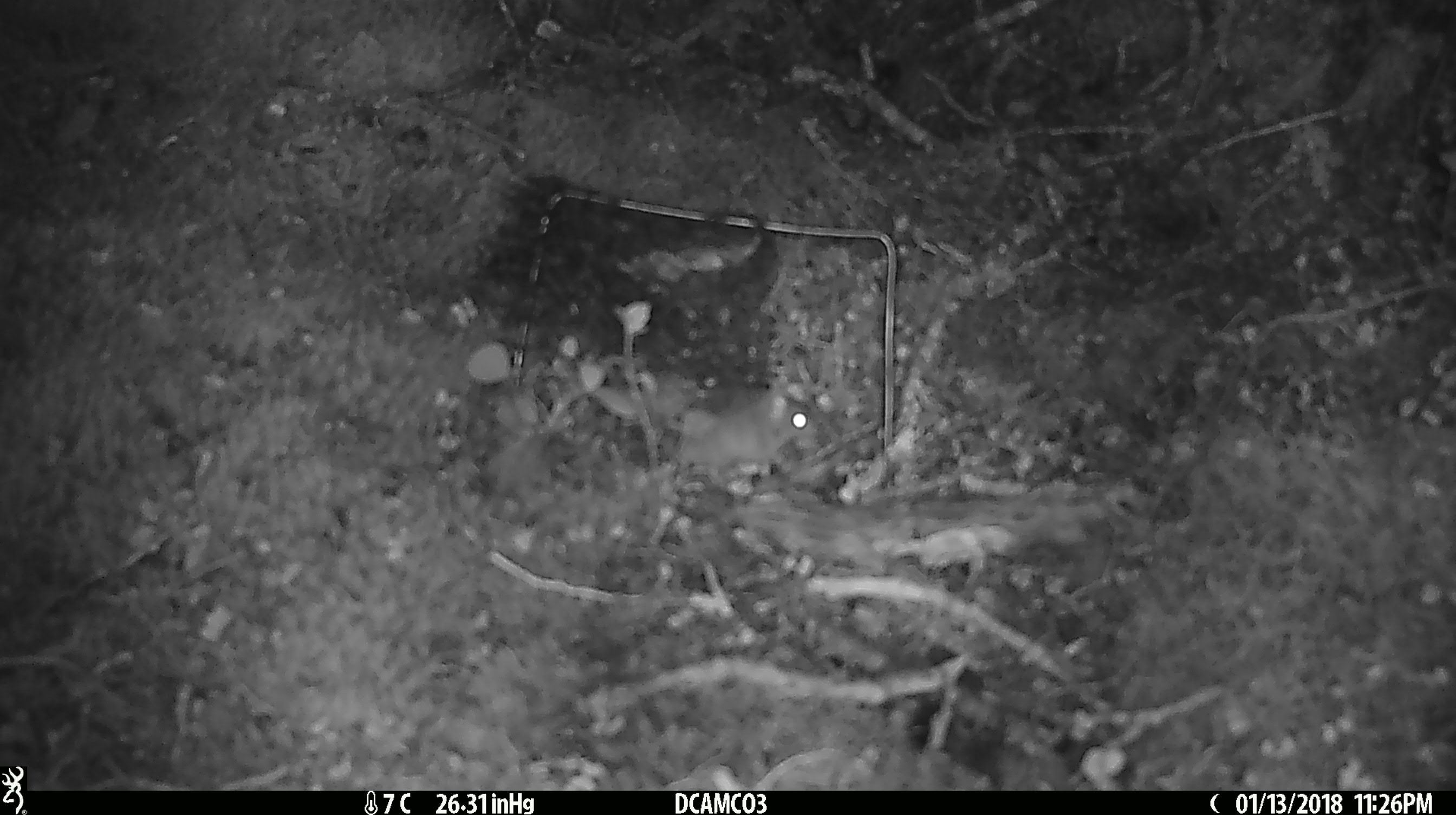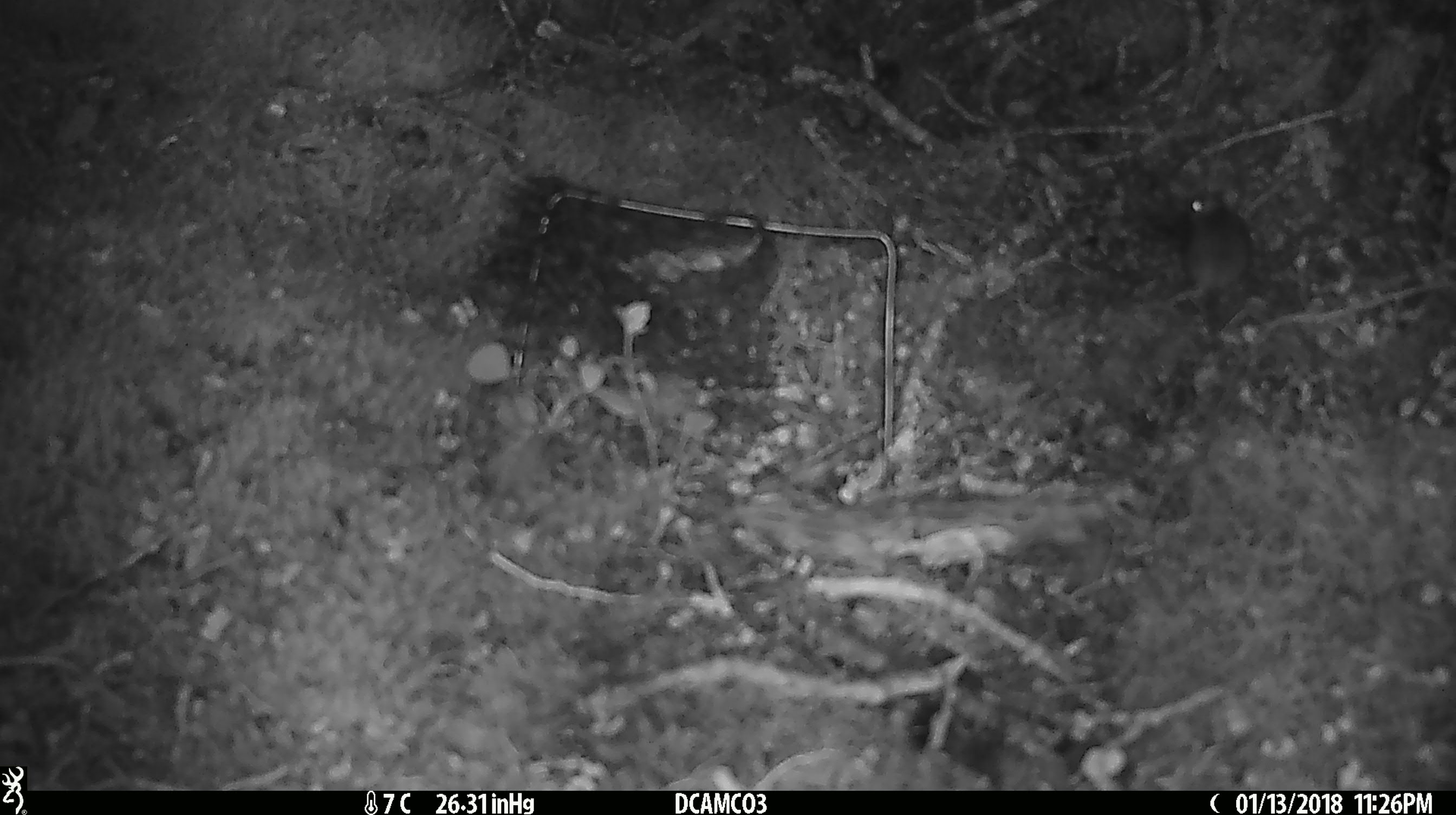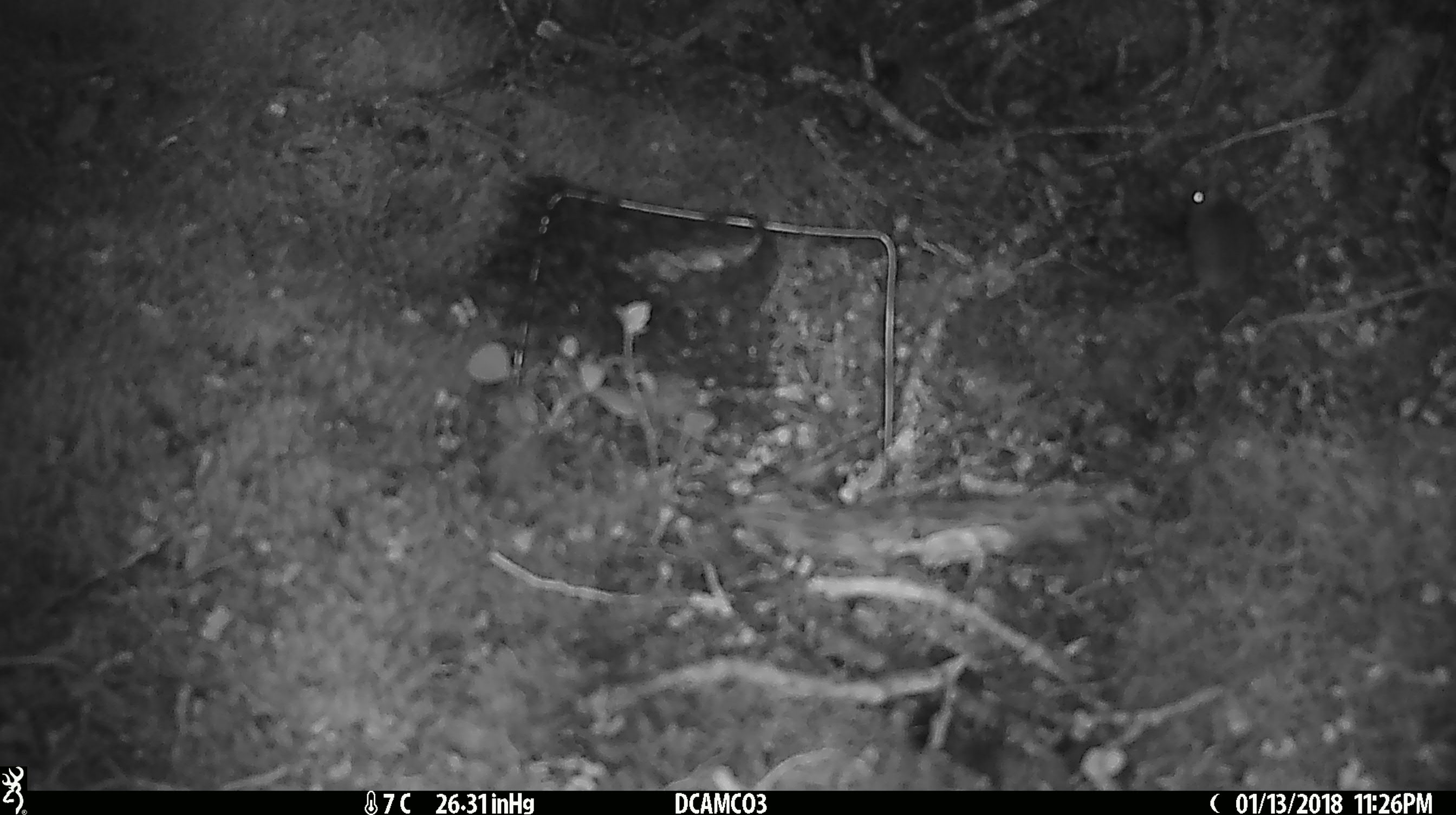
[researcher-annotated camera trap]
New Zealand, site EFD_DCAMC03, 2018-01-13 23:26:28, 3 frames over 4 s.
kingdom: Animalia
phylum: Chordata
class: Mammalia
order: Rodentia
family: Muridae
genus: Mus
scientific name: Mus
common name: mouse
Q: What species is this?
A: Mouse (Mus).